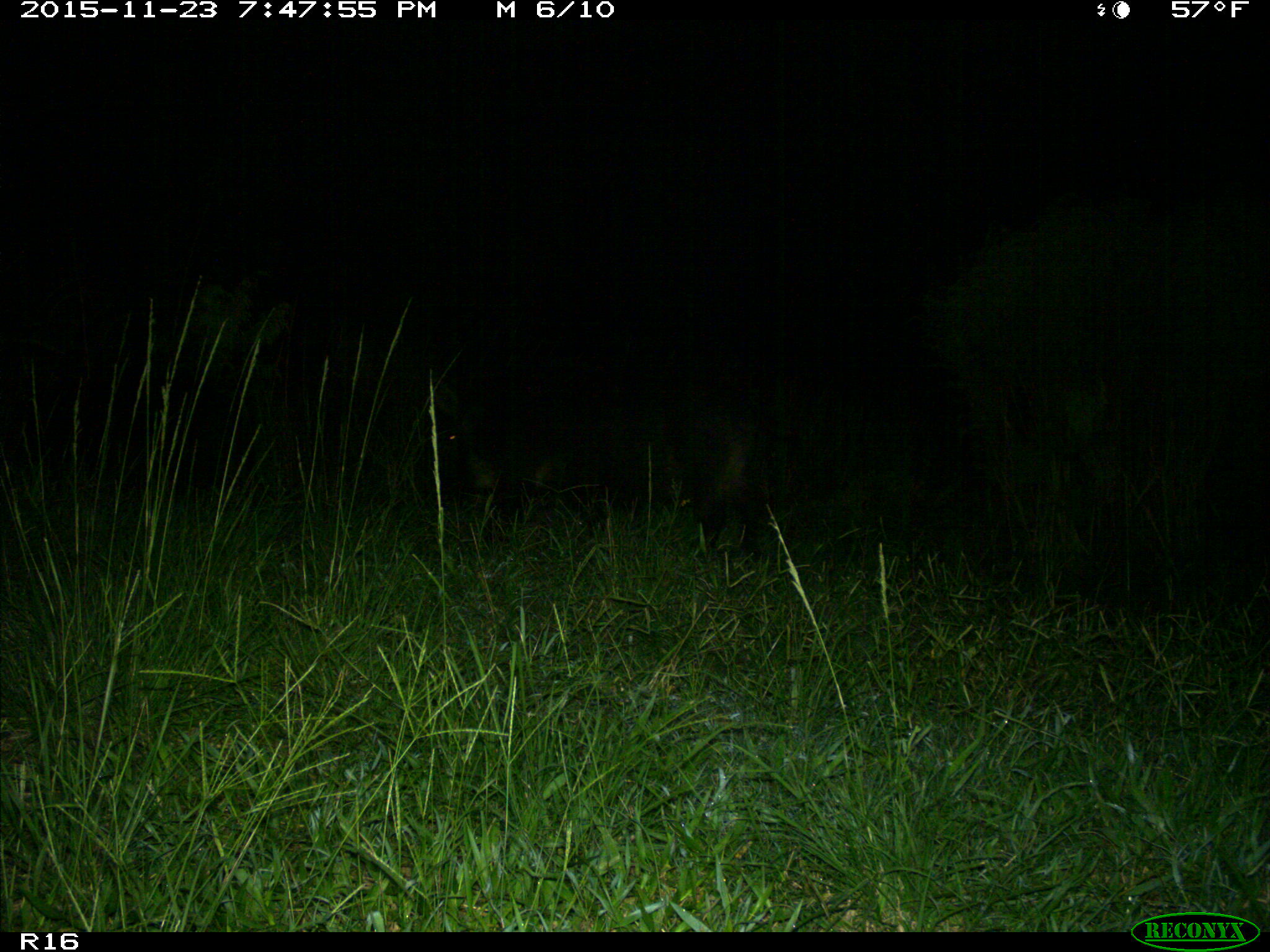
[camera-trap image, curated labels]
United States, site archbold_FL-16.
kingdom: Animalia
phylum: Chordata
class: Mammalia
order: Artiodactyla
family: Suidae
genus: Sus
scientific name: Sus scrofa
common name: wild boar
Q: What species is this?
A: Sus scrofa (wild boar).